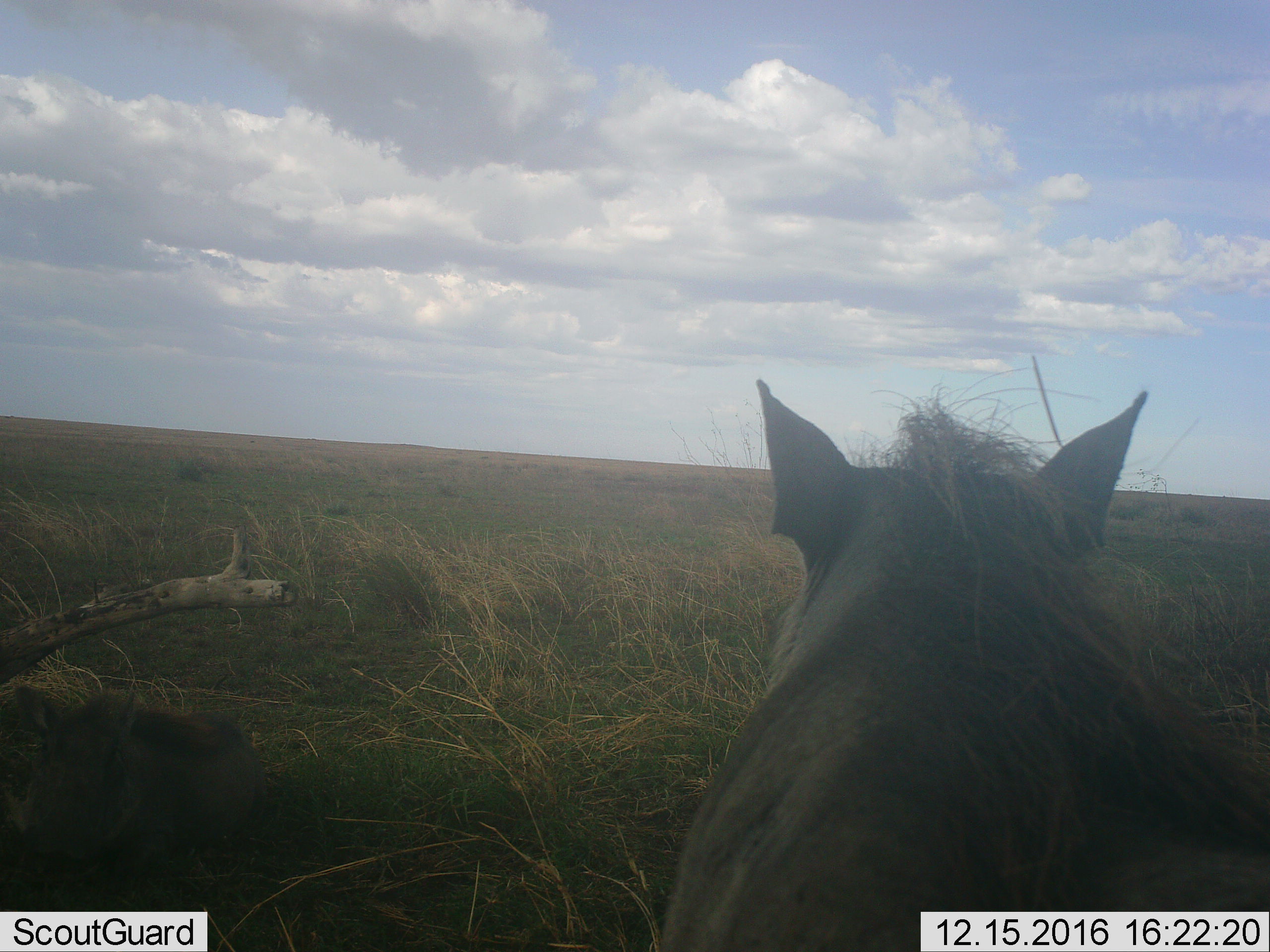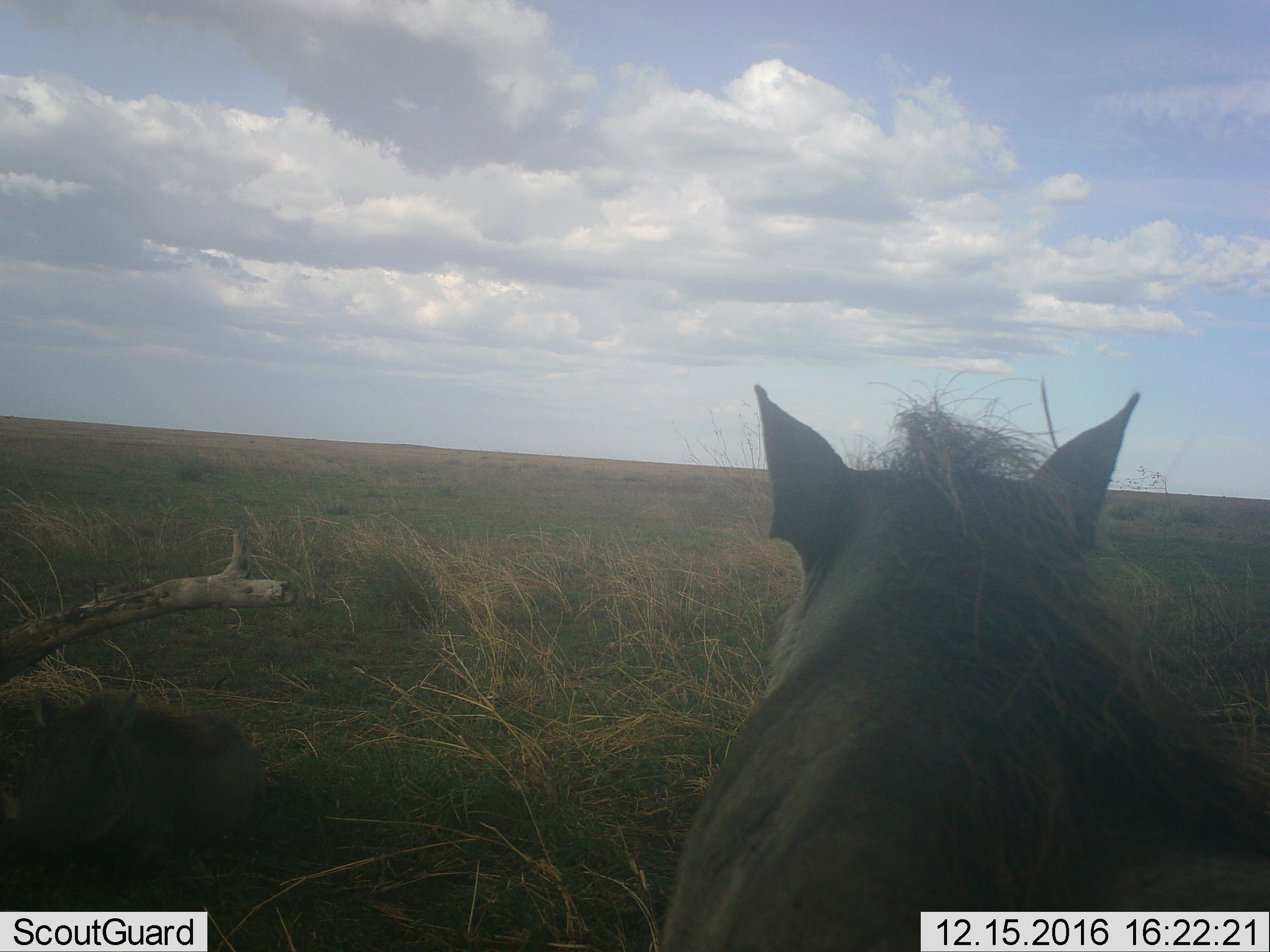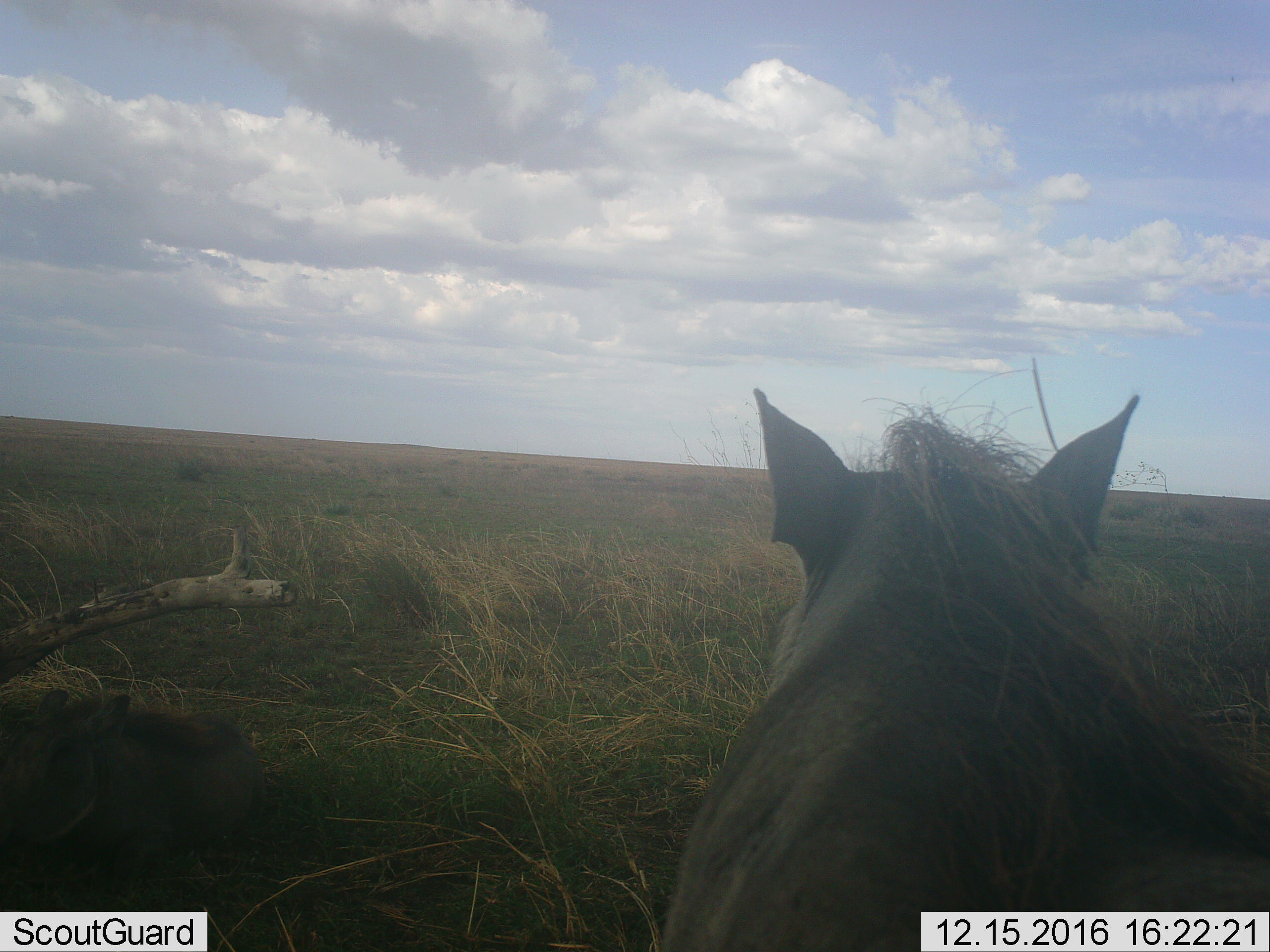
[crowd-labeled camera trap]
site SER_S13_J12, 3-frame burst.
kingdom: Animalia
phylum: Chordata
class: Mammalia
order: Artiodactyla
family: Suidae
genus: Phacochoerus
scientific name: Phacochoerus africanus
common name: warthog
Warthog (Phacochoerus africanus), count 1. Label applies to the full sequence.